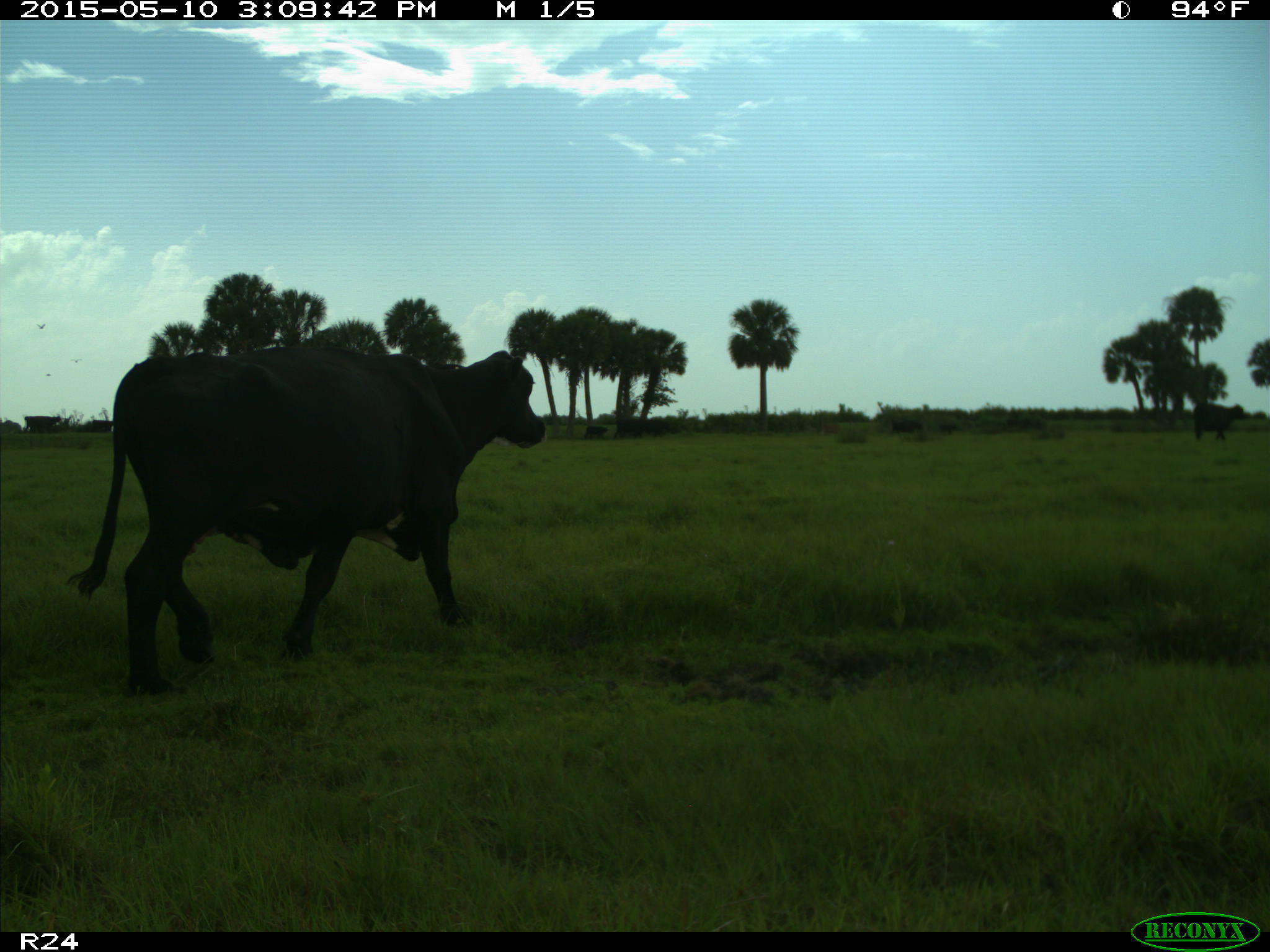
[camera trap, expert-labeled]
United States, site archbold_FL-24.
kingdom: Animalia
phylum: Chordata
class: Mammalia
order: Artiodactyla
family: Bovidae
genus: Bos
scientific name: Bos taurus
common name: domestic cow